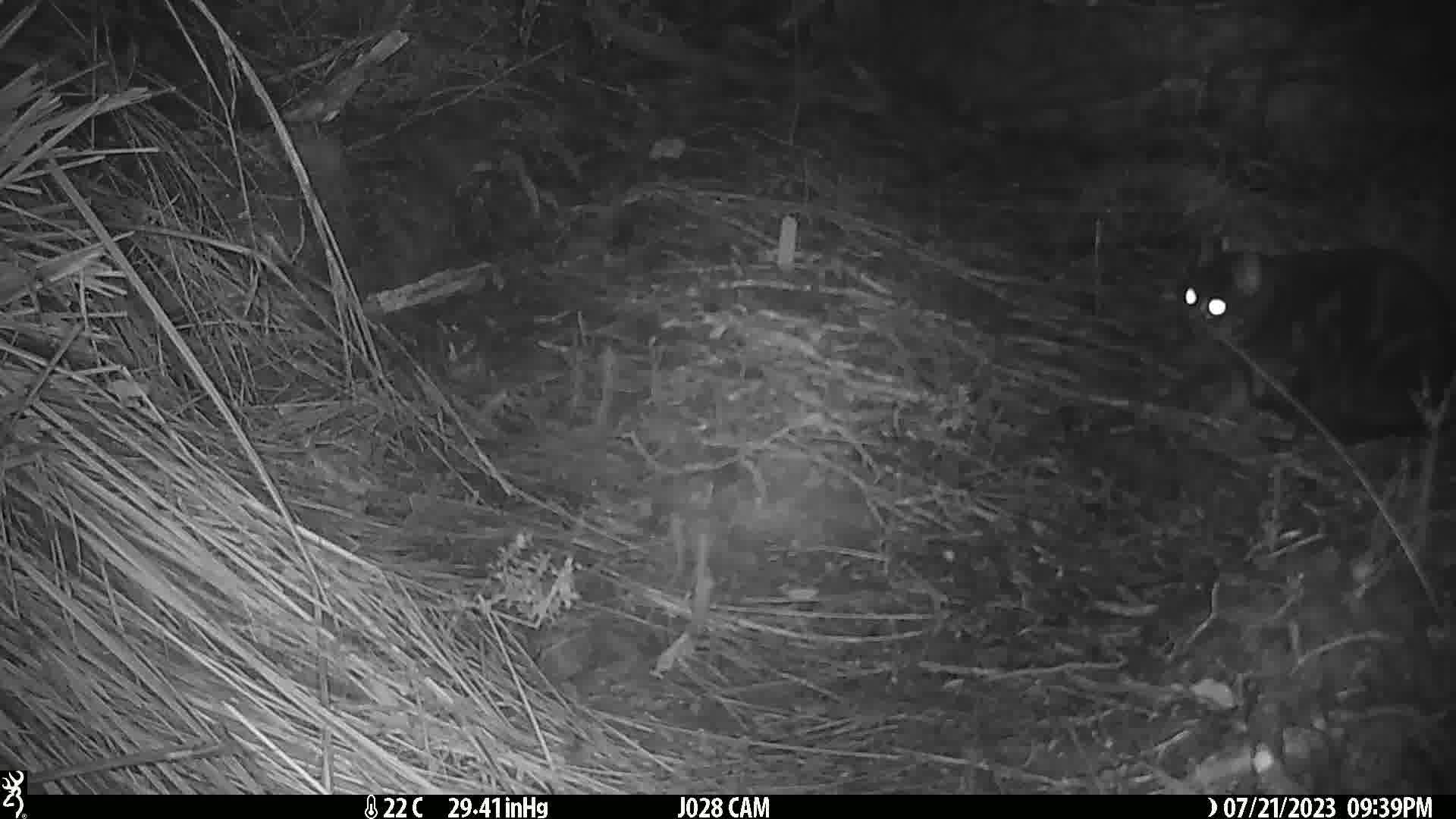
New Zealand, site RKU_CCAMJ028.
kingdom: Animalia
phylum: Chordata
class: Mammalia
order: Carnivora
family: Felidae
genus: Felis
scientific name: Felis catus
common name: domestic cat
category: cat